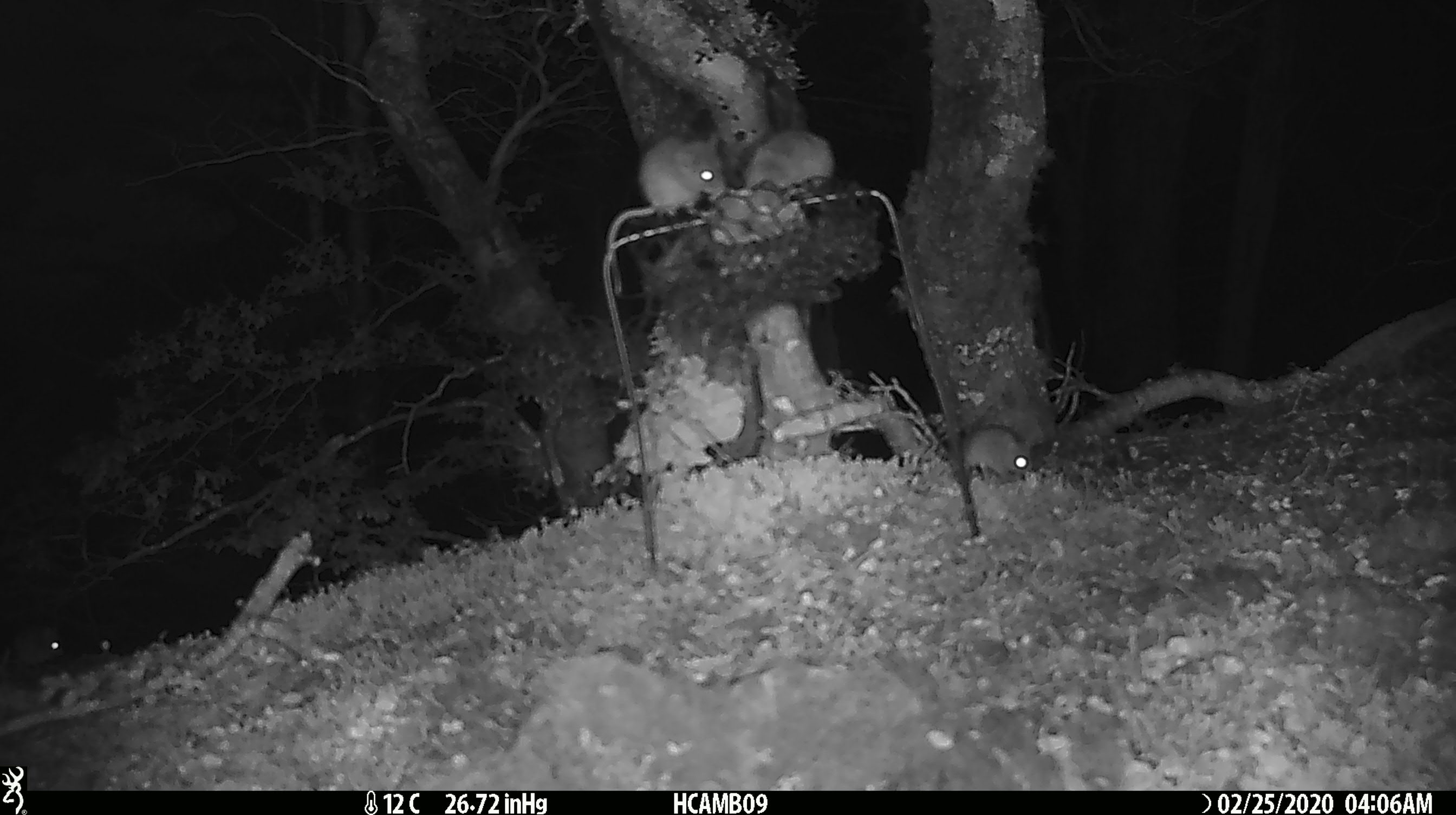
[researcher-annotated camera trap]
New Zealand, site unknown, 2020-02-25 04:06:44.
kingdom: Animalia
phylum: Chordata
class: Mammalia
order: Rodentia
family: Muridae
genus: Mus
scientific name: Mus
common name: mouse